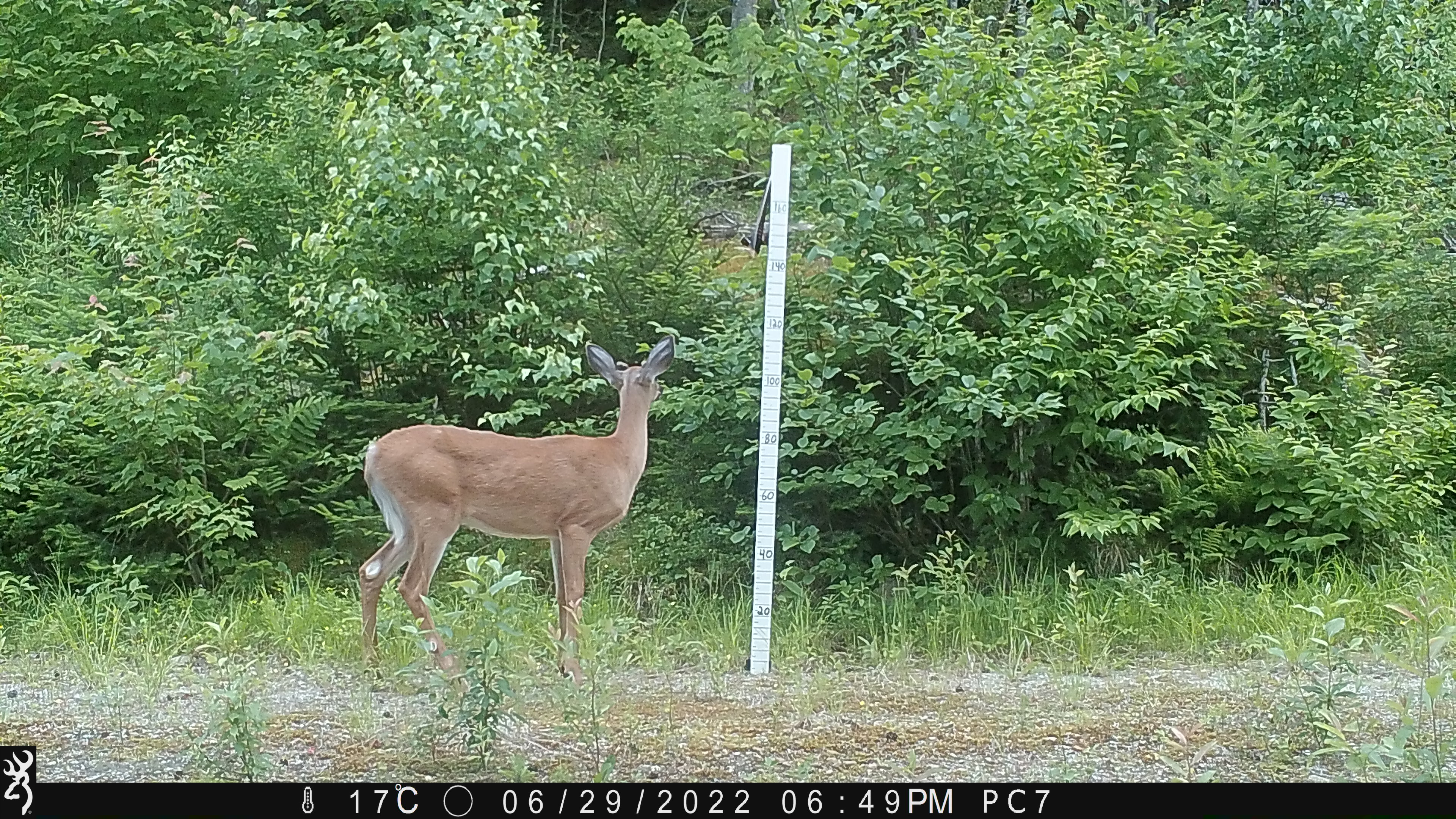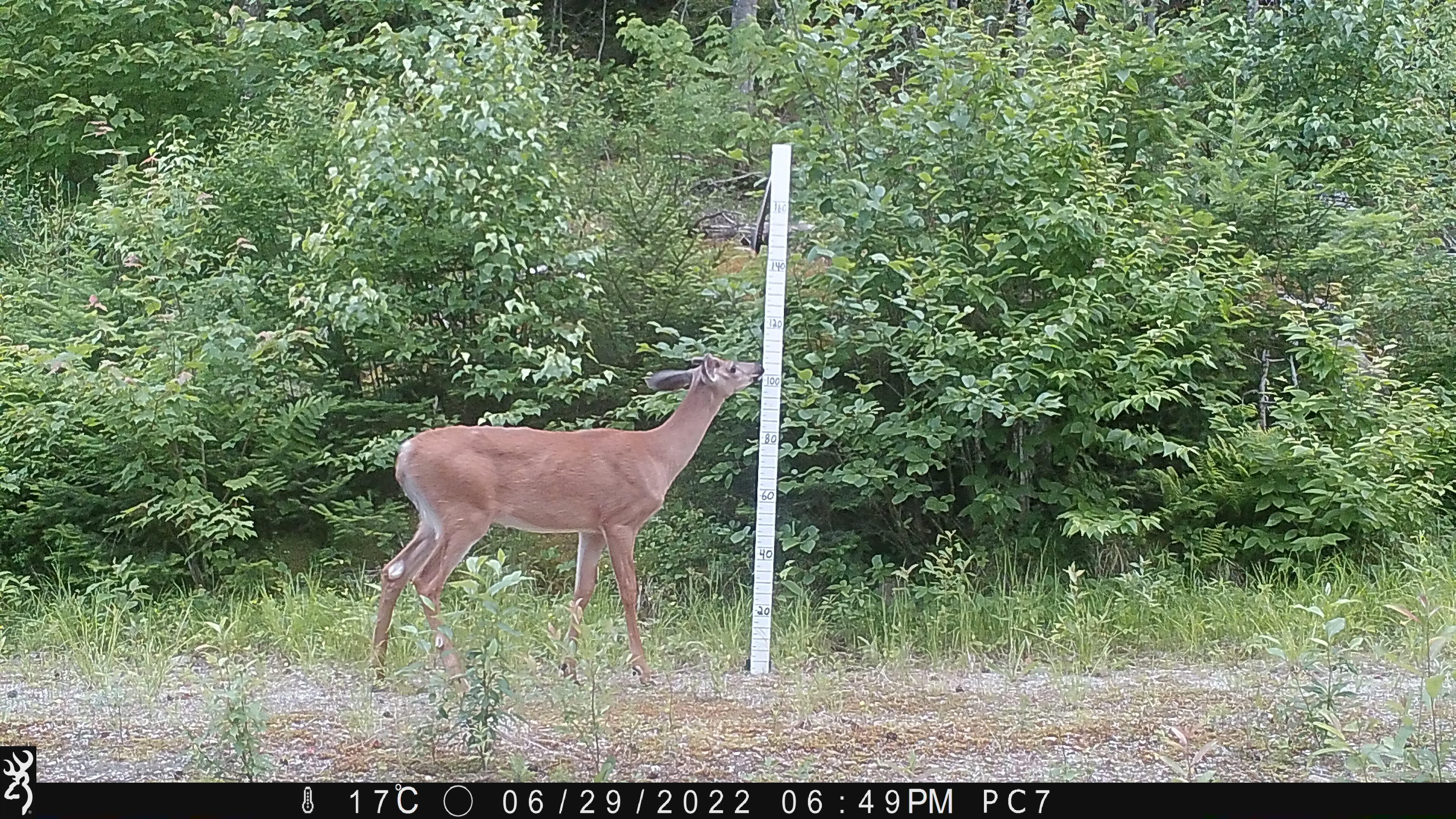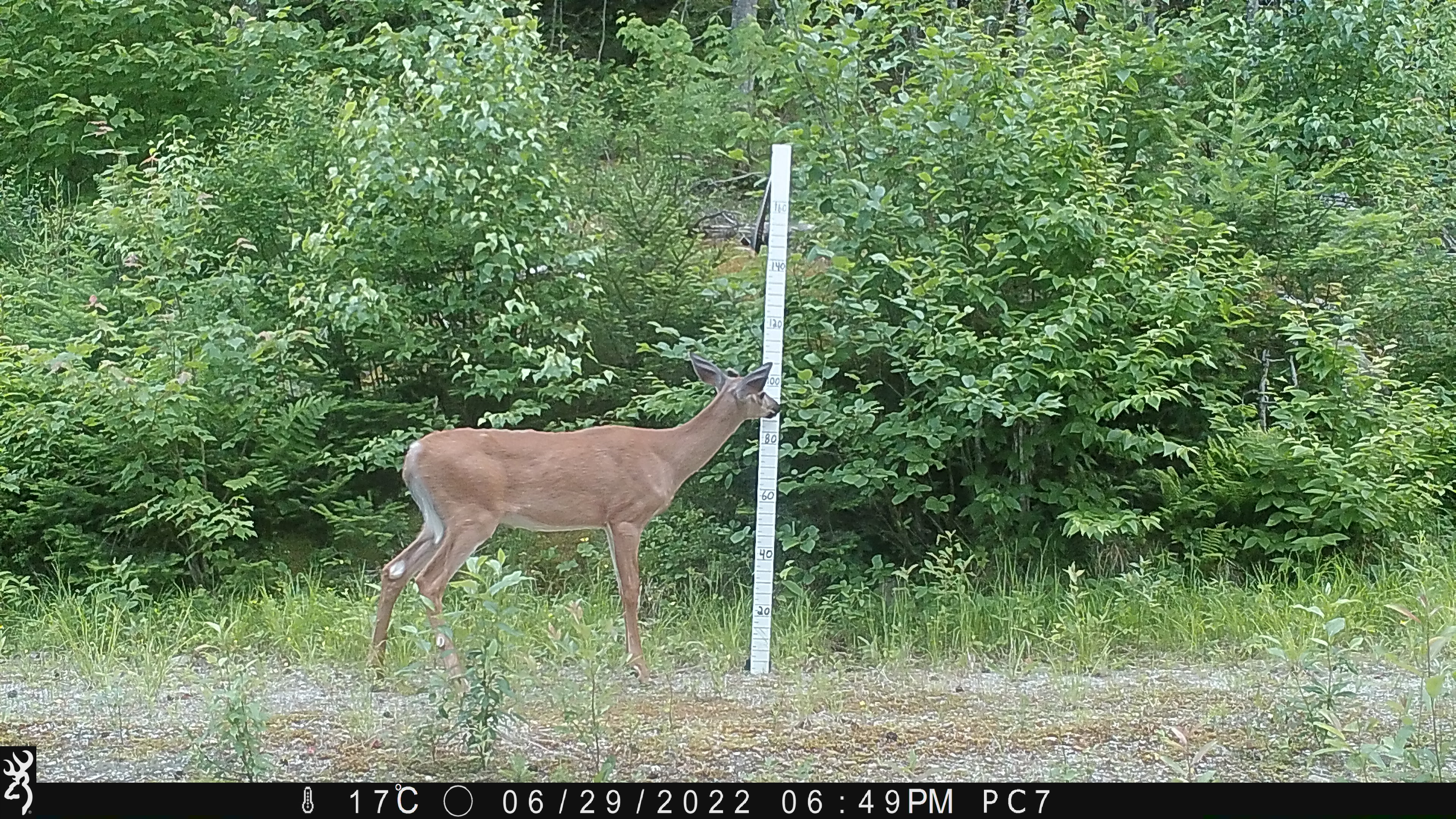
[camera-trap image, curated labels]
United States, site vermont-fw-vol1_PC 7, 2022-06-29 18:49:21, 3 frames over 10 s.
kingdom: Animalia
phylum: Chordata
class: Mammalia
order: Artiodactyla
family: Cervidae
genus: Odocoileus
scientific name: Odocoileus virginianus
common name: white-tailed deer